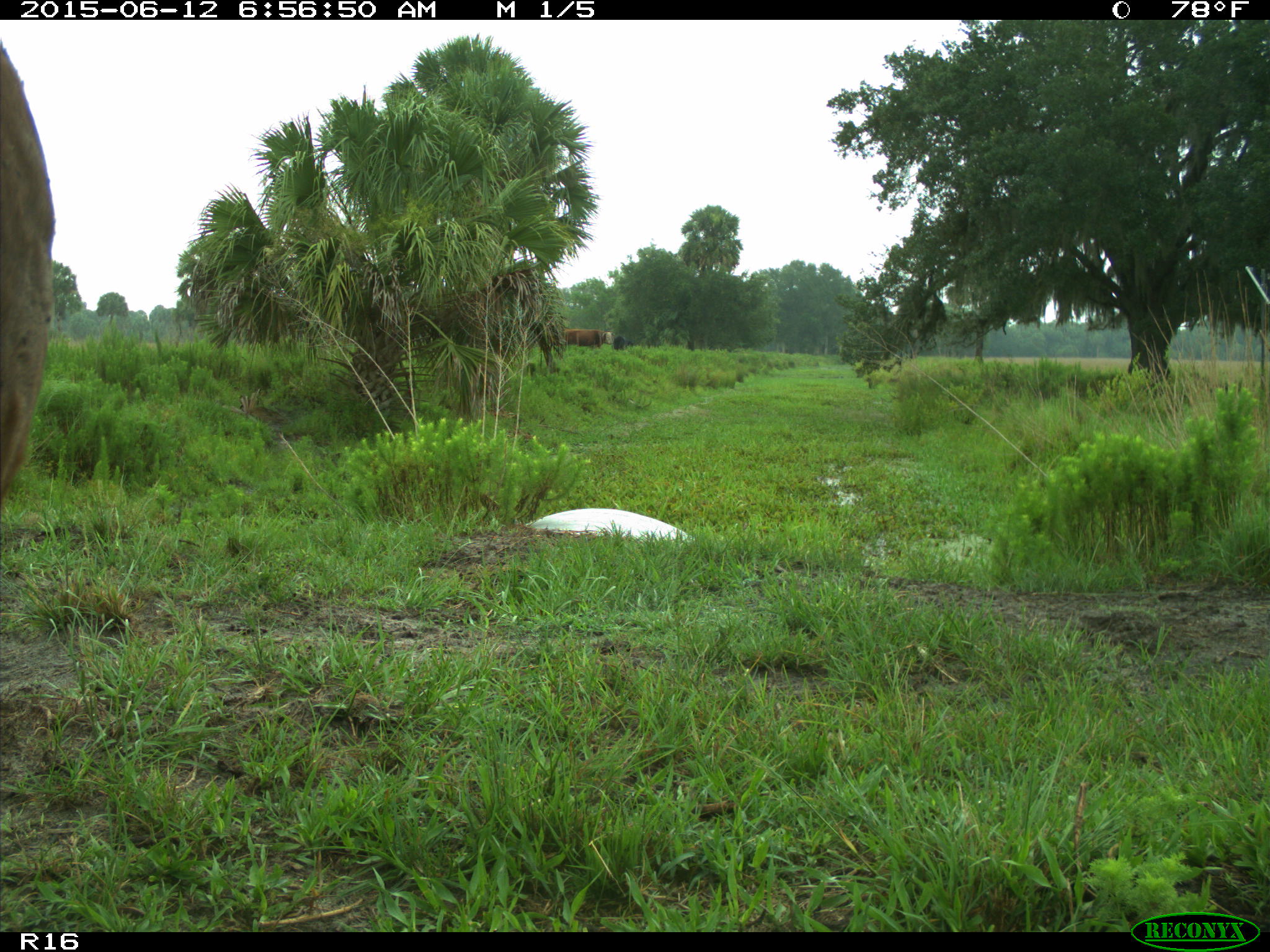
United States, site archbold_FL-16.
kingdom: Animalia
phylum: Chordata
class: Mammalia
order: Artiodactyla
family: Bovidae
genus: Bos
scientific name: Bos taurus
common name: domestic cow